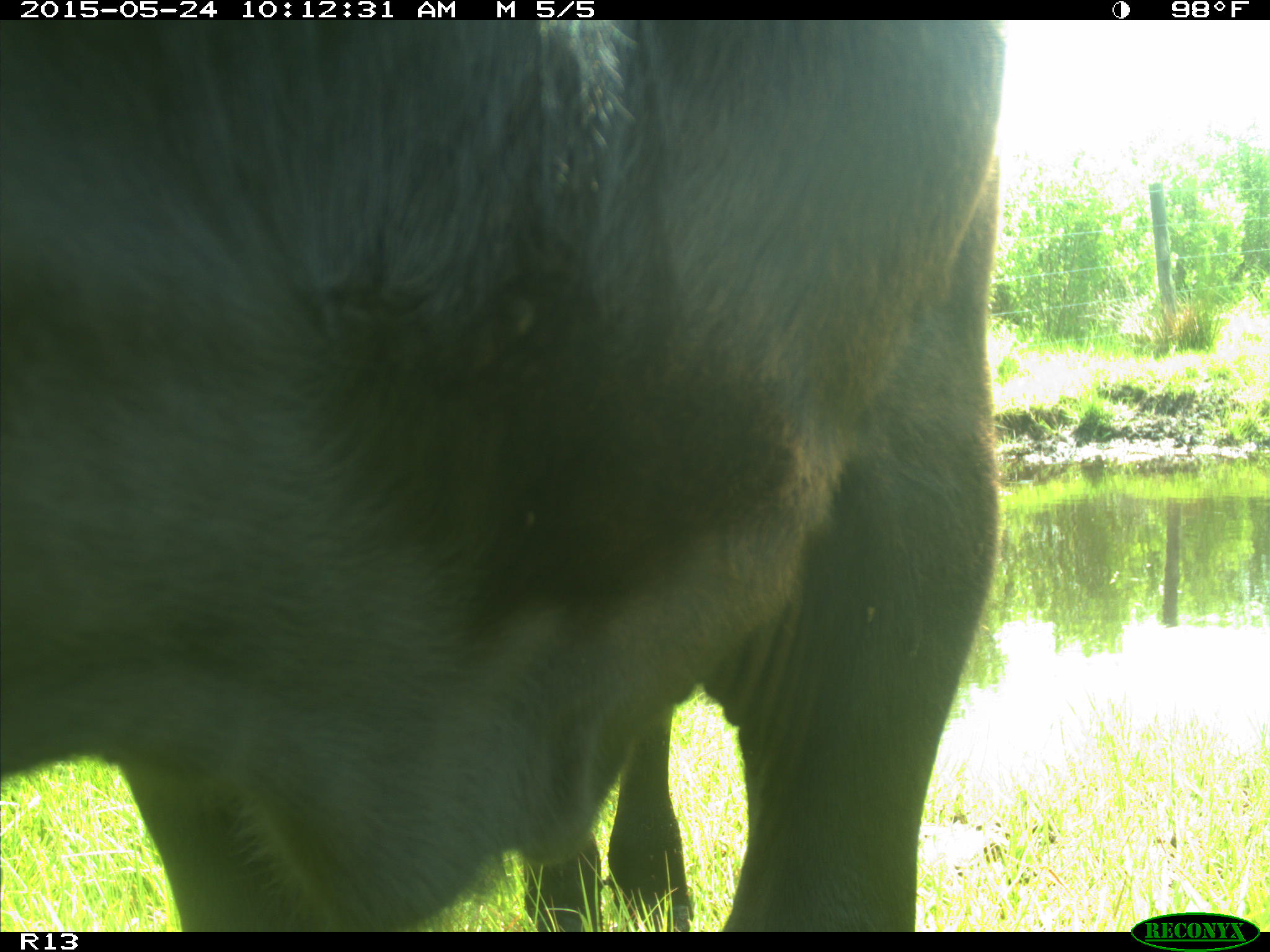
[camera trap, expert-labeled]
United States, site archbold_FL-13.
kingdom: Animalia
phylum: Chordata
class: Mammalia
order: Artiodactyla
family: Bovidae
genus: Bos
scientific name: Bos taurus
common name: domestic cow